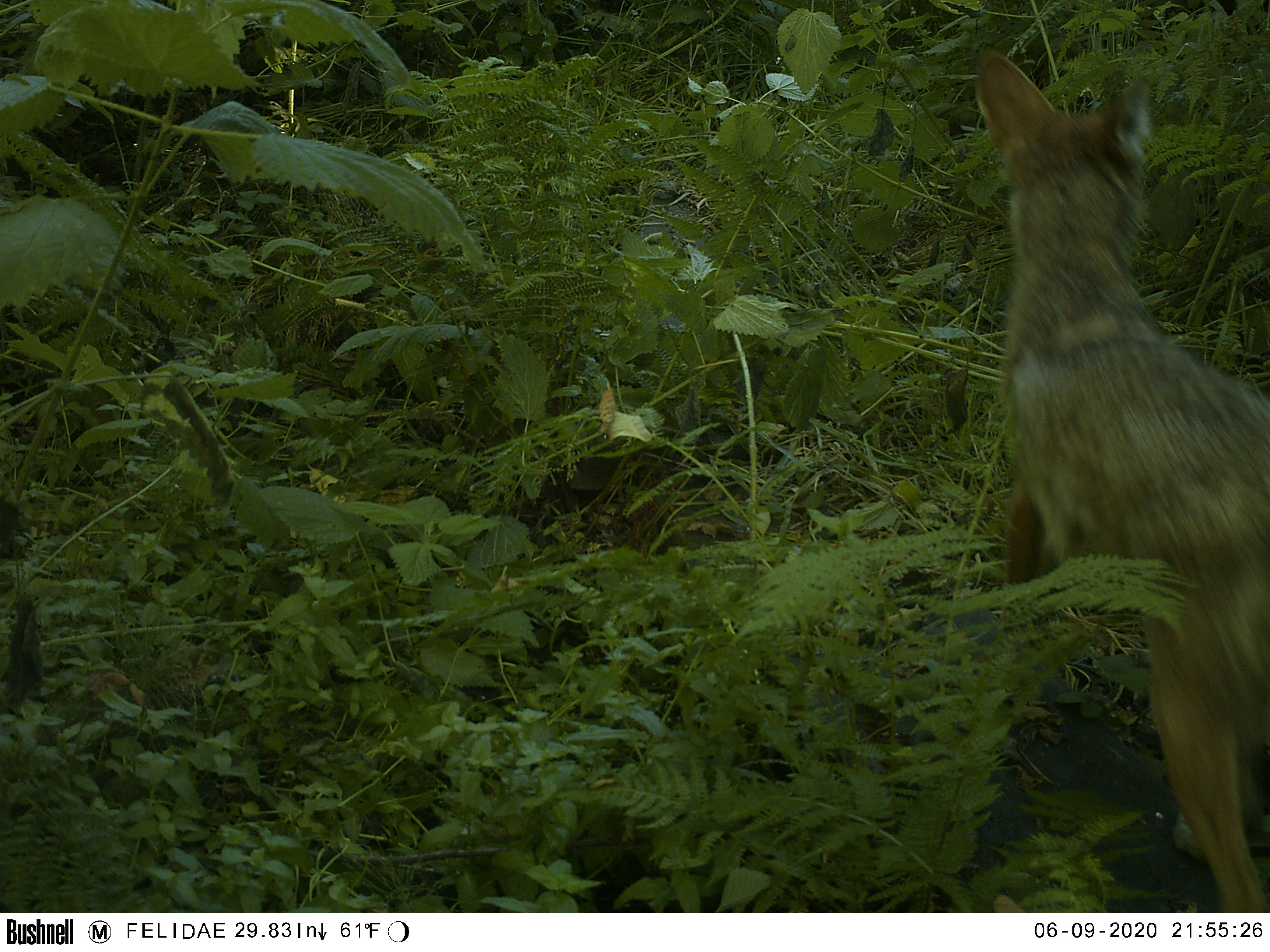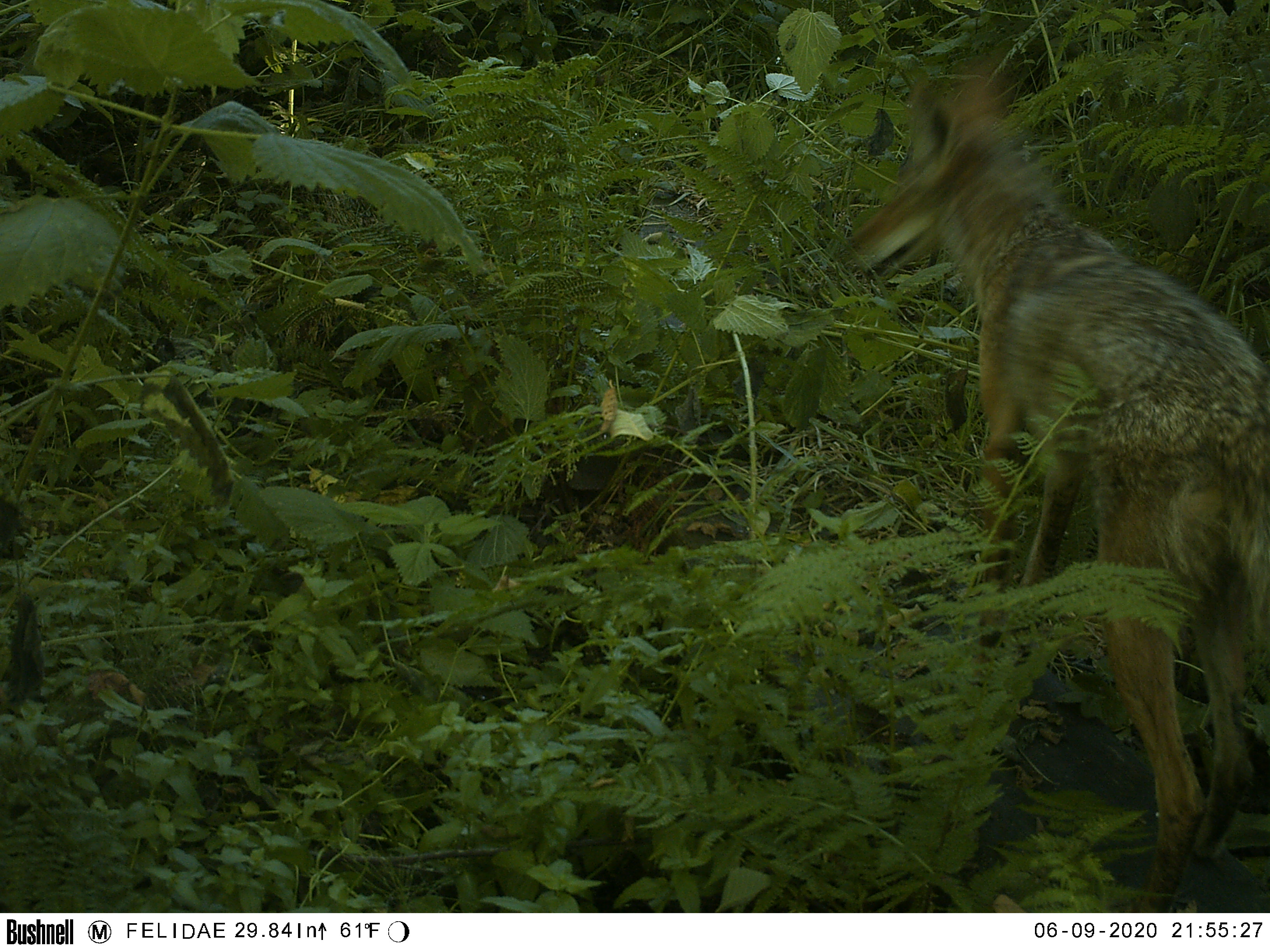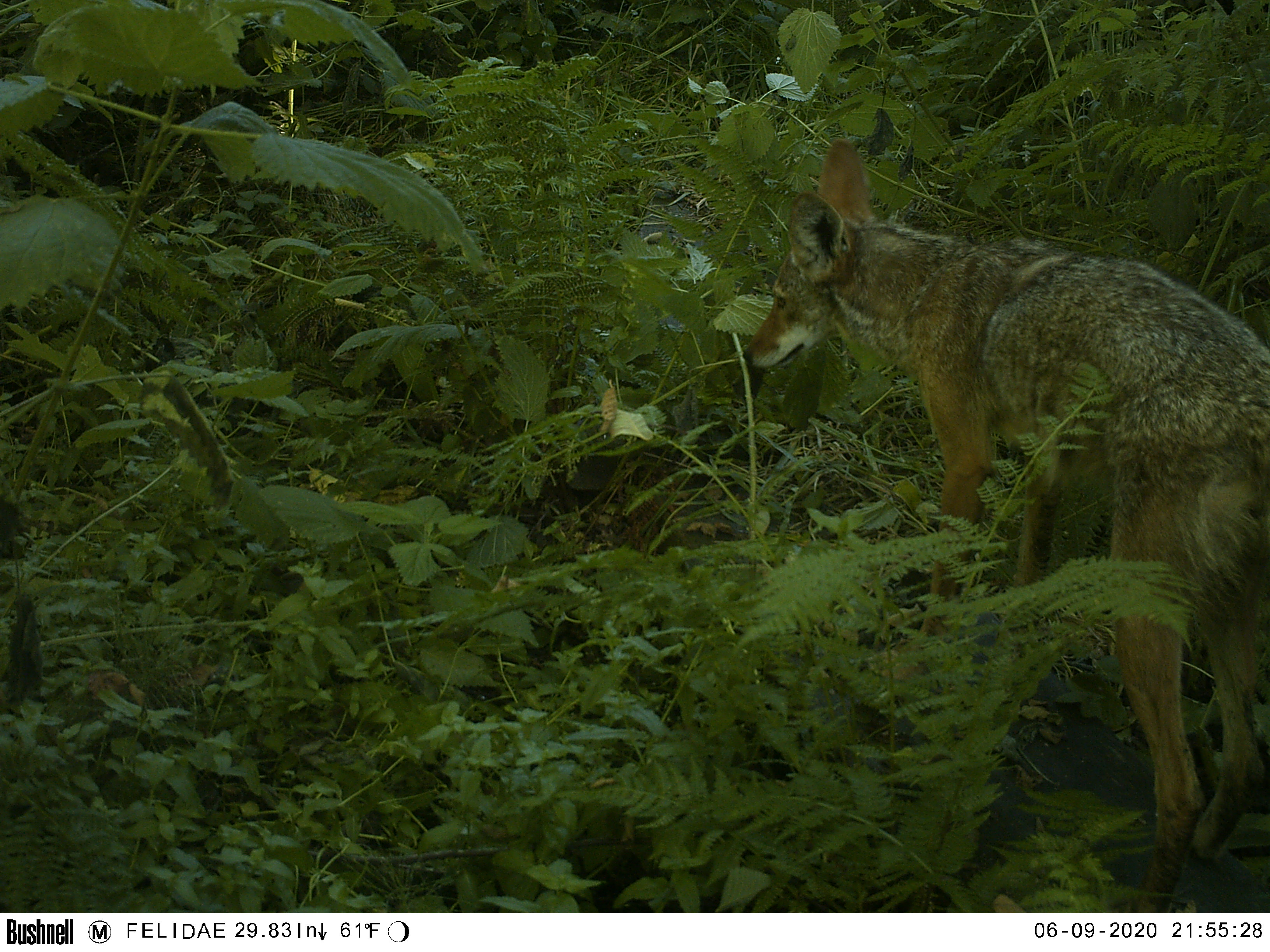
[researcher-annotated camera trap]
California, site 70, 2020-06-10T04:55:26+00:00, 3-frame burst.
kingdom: Animalia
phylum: Chordata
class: Mammalia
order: Carnivora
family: Canidae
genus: Canis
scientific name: Canis latrans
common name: coyote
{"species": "coyote (Canis latrans)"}